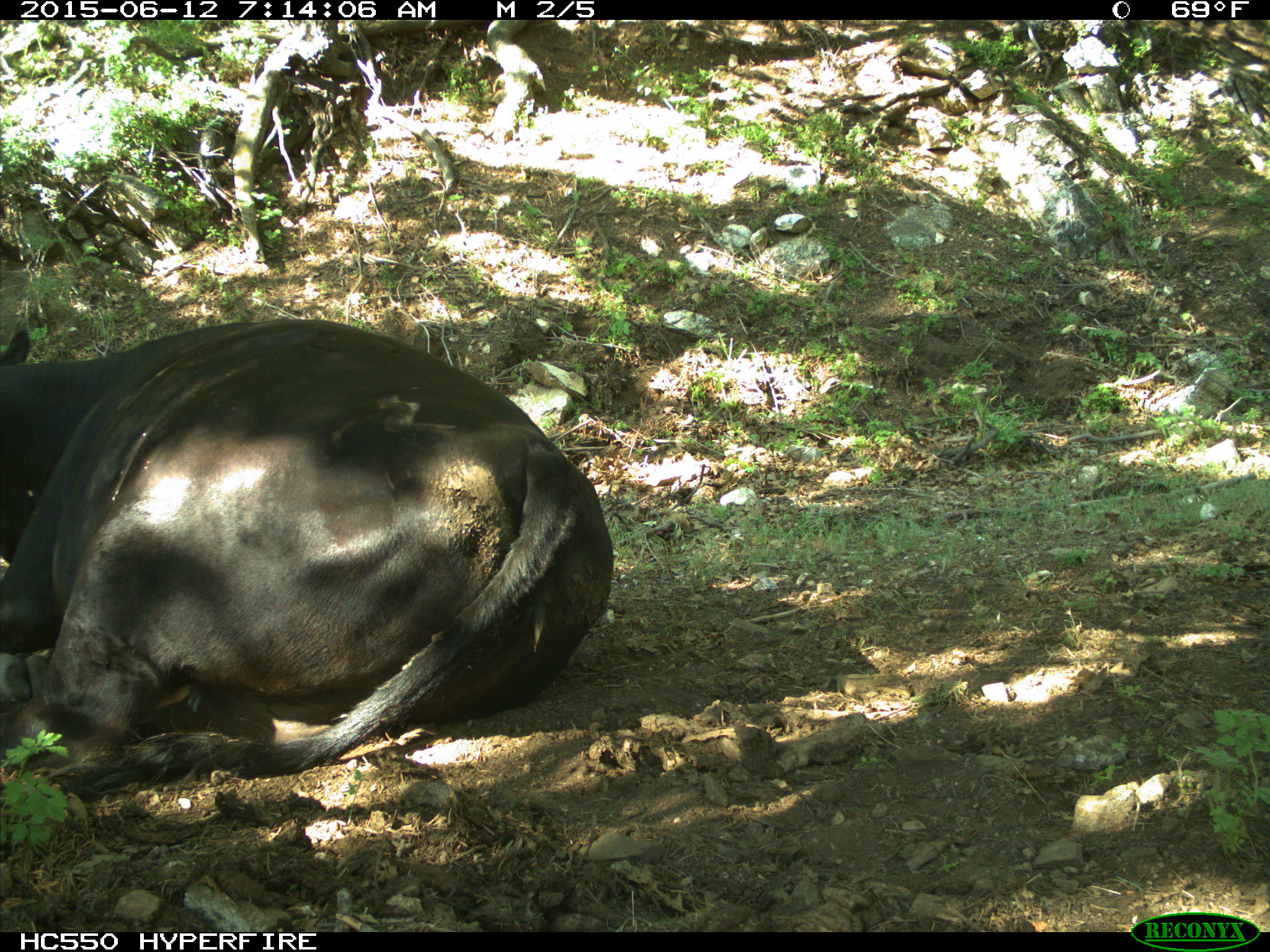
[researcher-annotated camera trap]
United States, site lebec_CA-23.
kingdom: Animalia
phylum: Chordata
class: Mammalia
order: Artiodactyla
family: Bovidae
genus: Bos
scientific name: Bos taurus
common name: domestic cow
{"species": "Bos taurus (domestic cow)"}